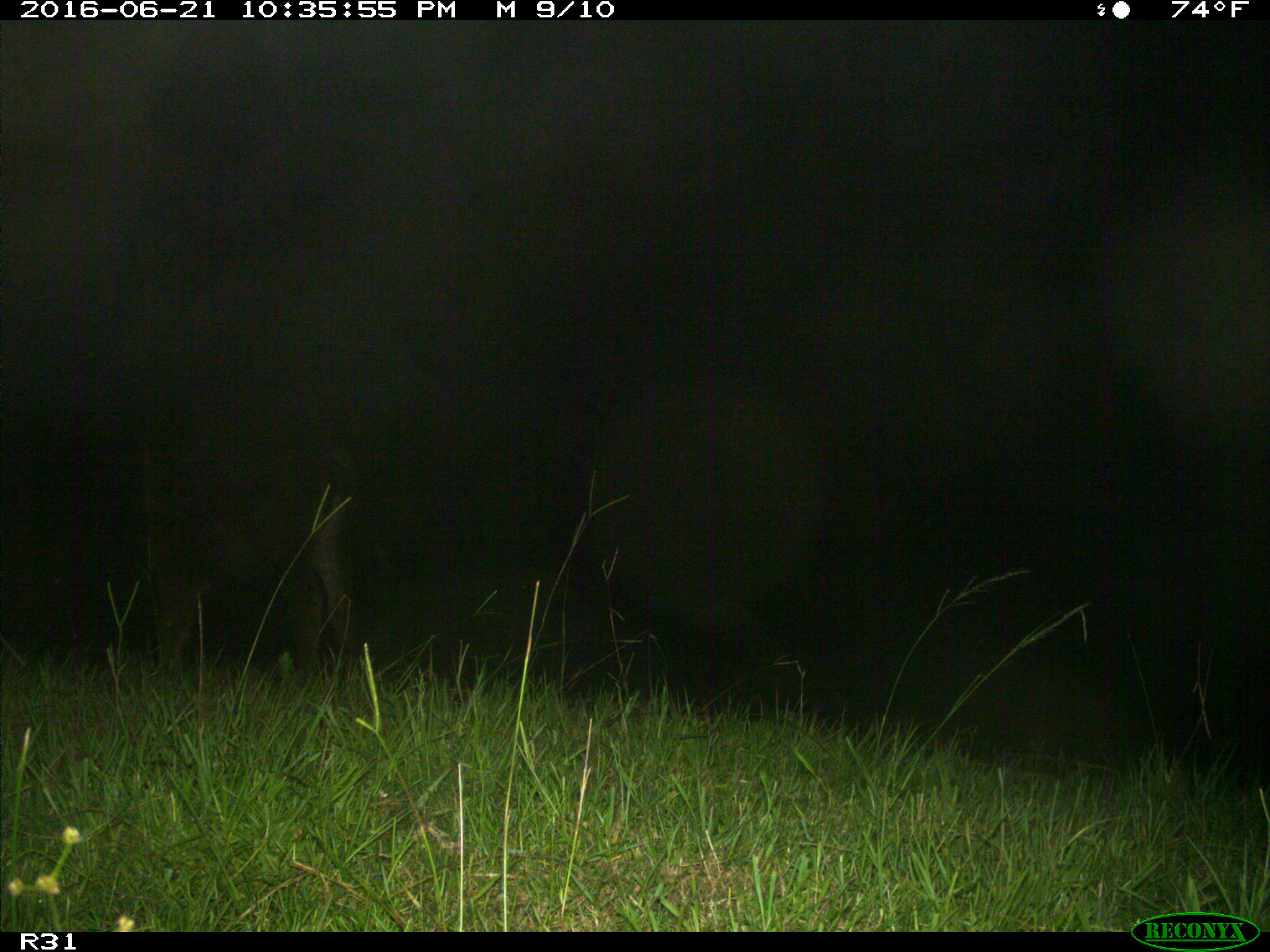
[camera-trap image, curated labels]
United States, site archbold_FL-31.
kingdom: Animalia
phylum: Chordata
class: Mammalia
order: Artiodactyla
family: Bovidae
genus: Bos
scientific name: Bos taurus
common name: domestic cow